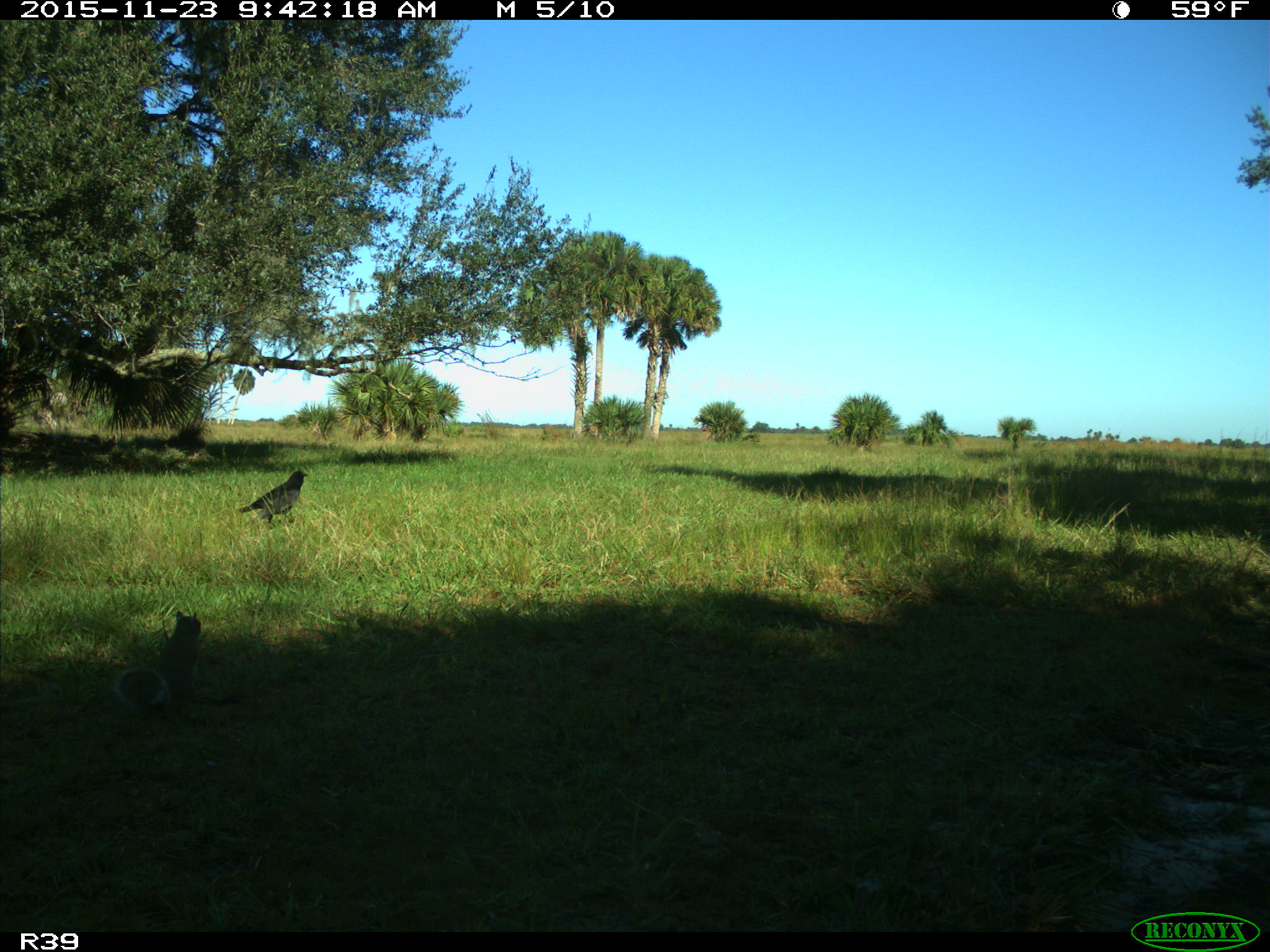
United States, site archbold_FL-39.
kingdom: Animalia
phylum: Chordata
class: Mammalia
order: Rodentia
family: Sciuridae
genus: Sciurus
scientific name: Sciurus carolinensis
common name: eastern gray squirrel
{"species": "Sciurus carolinensis (eastern gray squirrel)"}